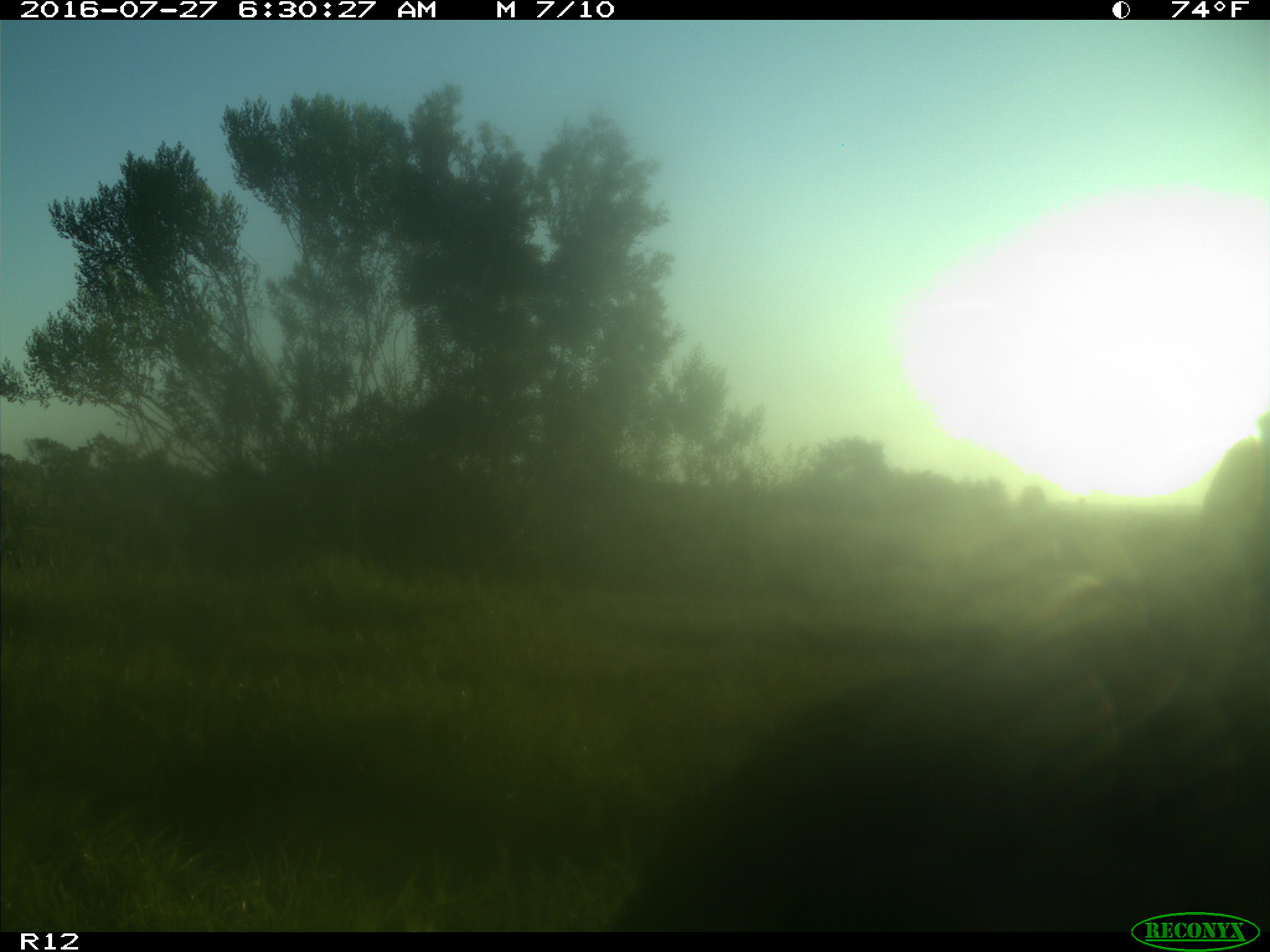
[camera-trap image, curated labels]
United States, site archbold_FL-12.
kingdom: Animalia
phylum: Chordata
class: Mammalia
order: Artiodactyla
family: Bovidae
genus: Bos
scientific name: Bos taurus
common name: domestic cow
Bos taurus (domestic cow).